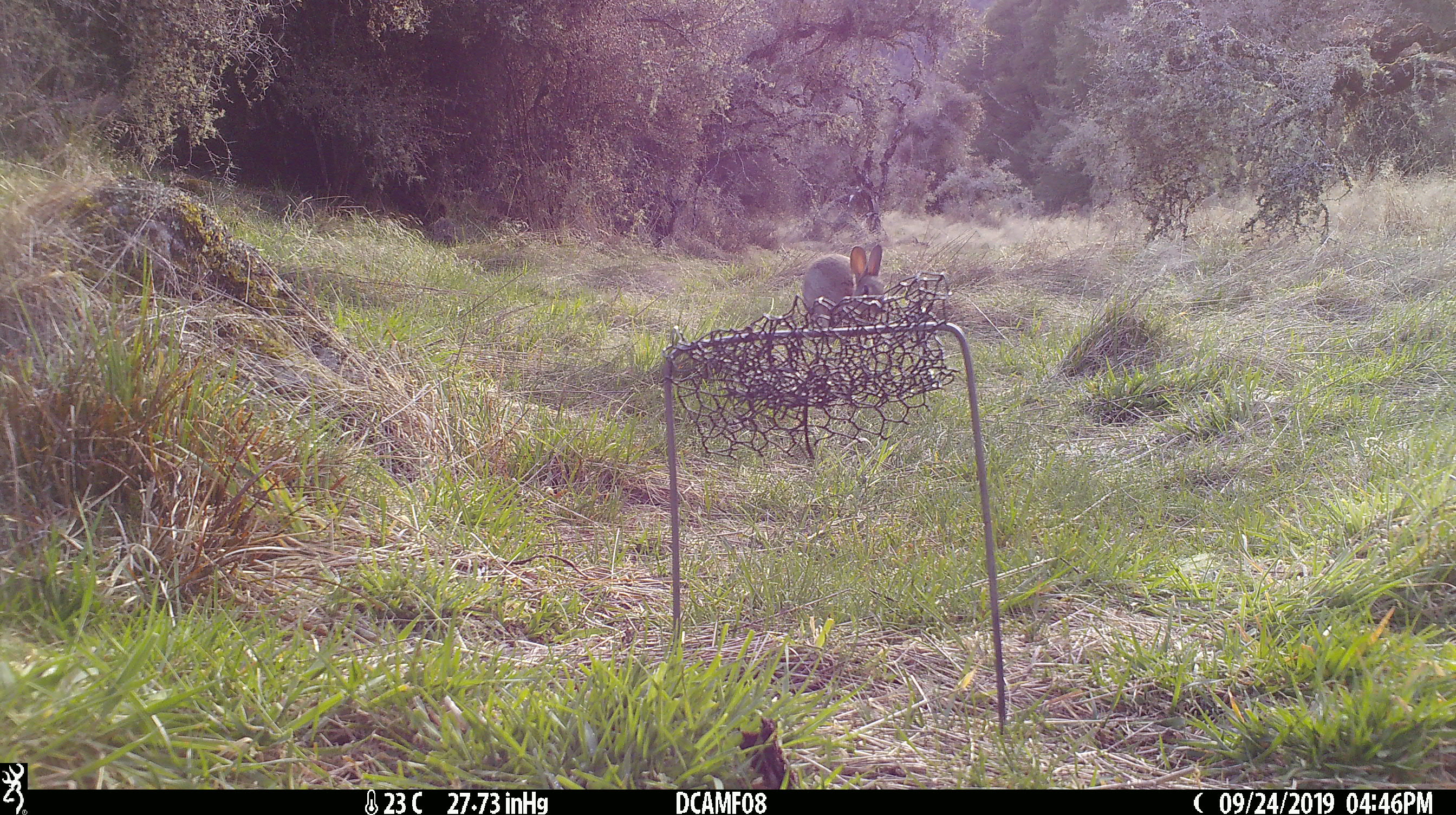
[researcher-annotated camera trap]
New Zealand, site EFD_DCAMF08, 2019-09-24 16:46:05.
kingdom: Animalia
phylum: Chordata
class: Mammalia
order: Lagomorpha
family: Leporidae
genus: Oryctolagus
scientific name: Oryctolagus cuniculus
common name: european rabbit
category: rabbit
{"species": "rabbit (european rabbit) (Oryctolagus cuniculus)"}